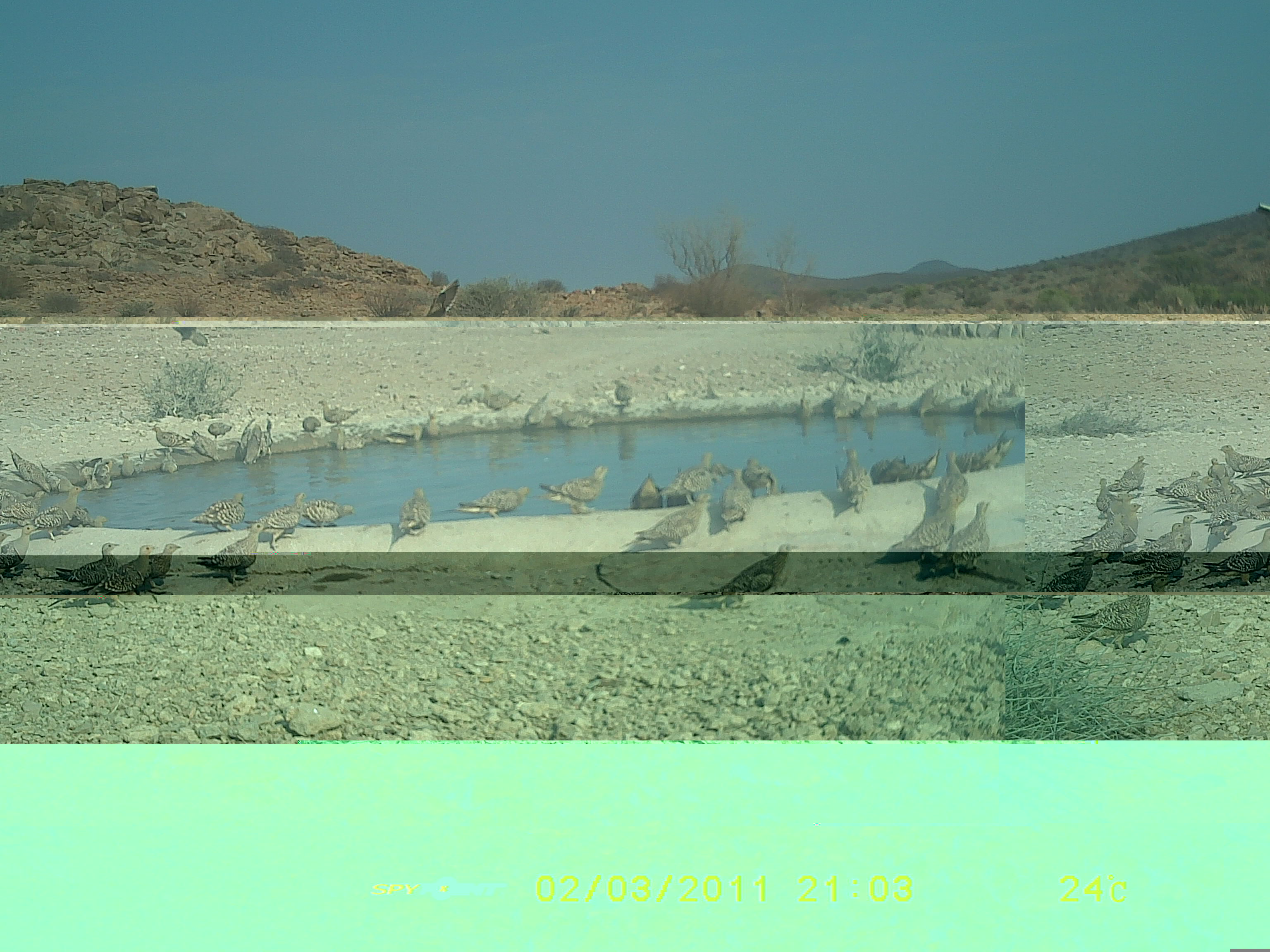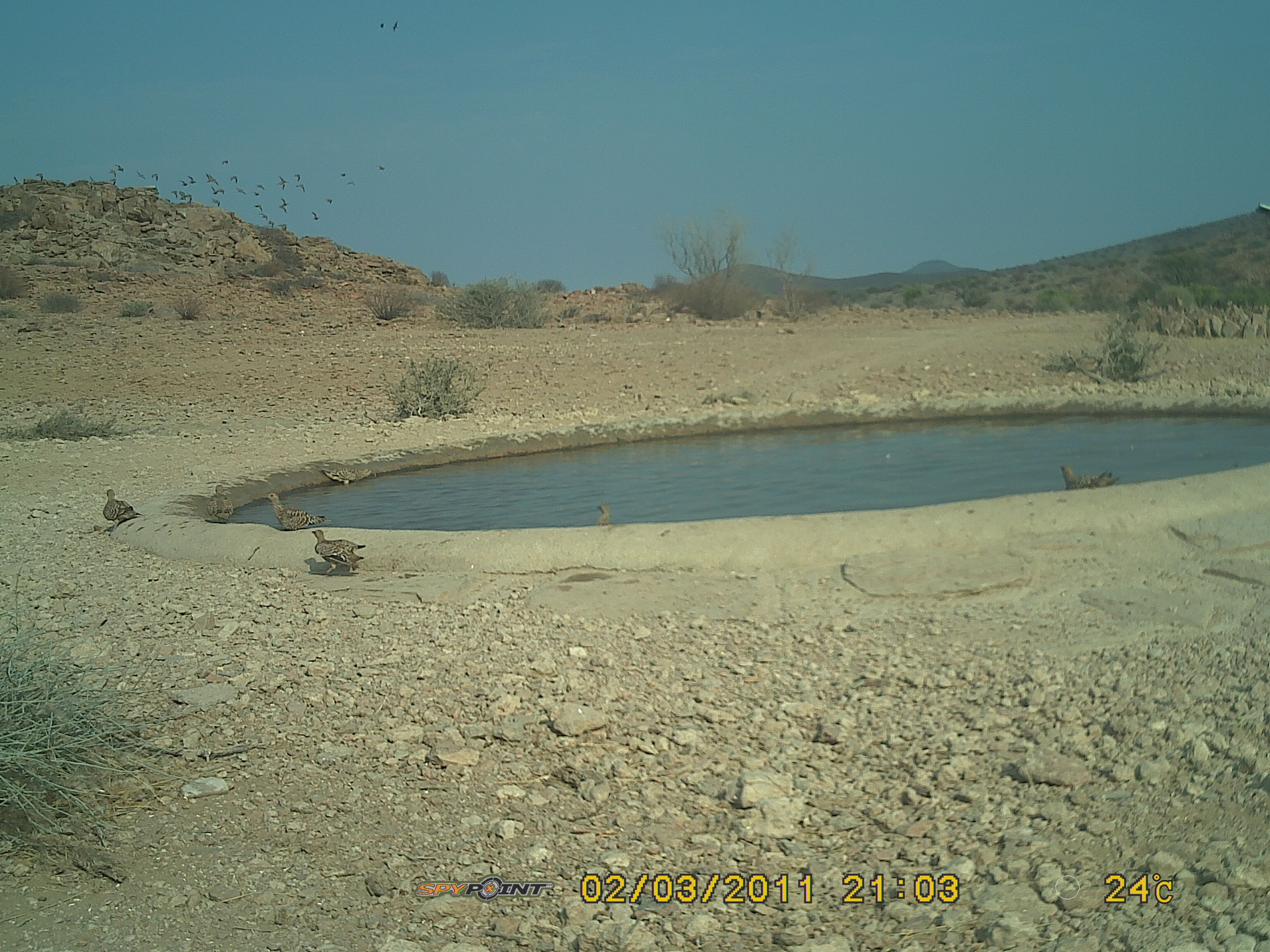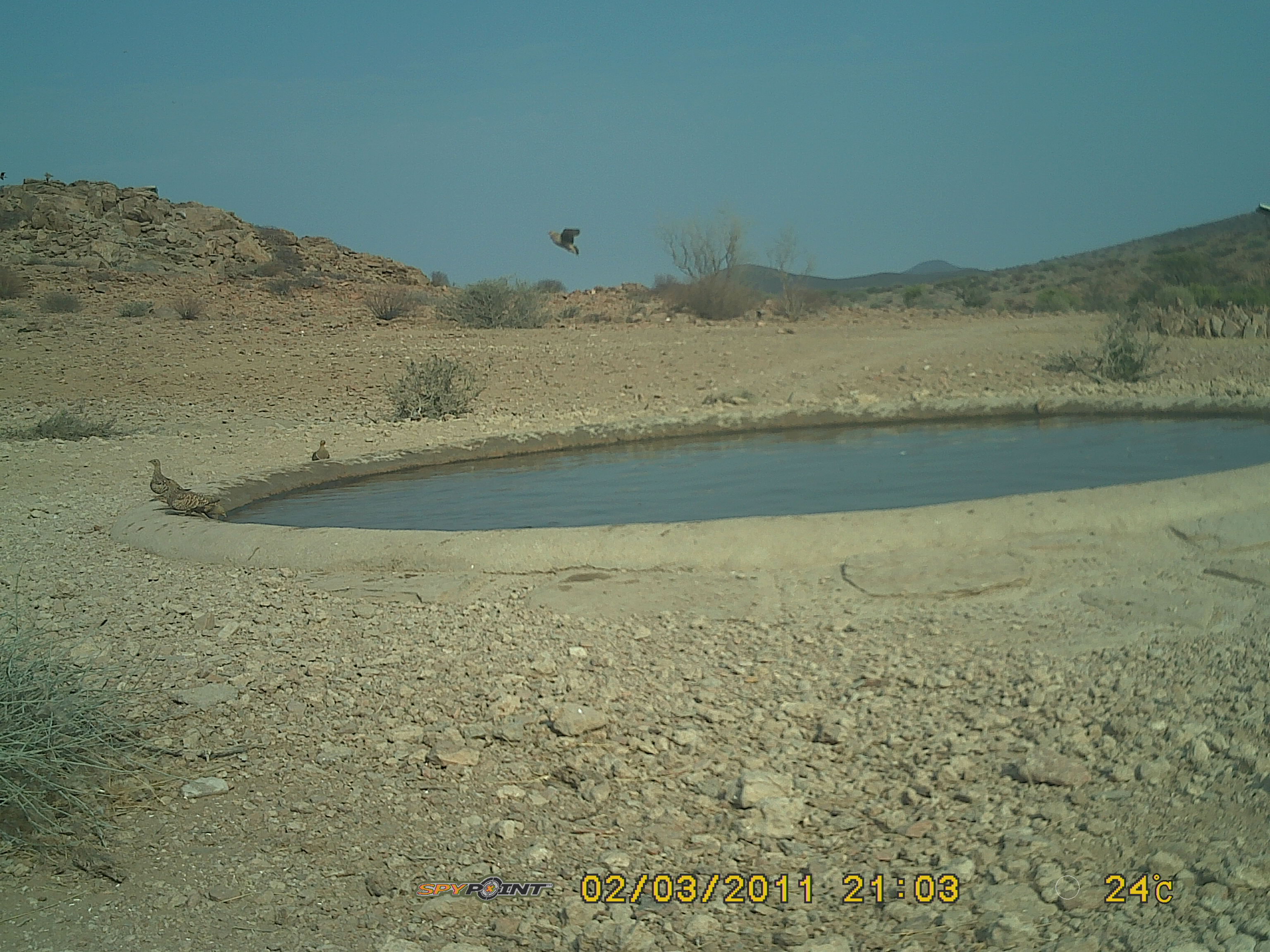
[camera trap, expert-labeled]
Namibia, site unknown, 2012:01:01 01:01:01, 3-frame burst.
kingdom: Animalia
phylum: Chordata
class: Aves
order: Pterocliformes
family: Pteroclidae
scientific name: Pteroclidae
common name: sandgrouse